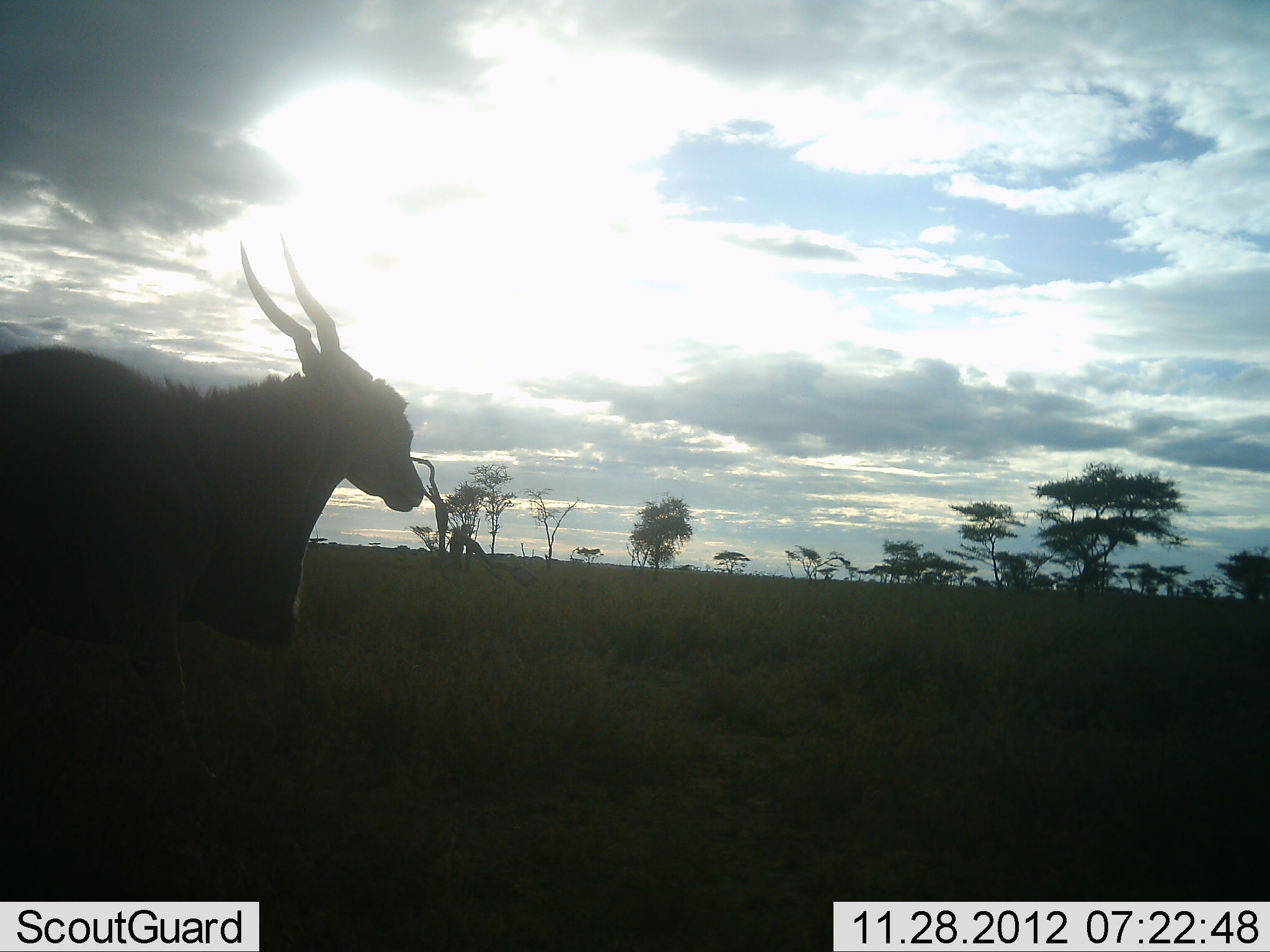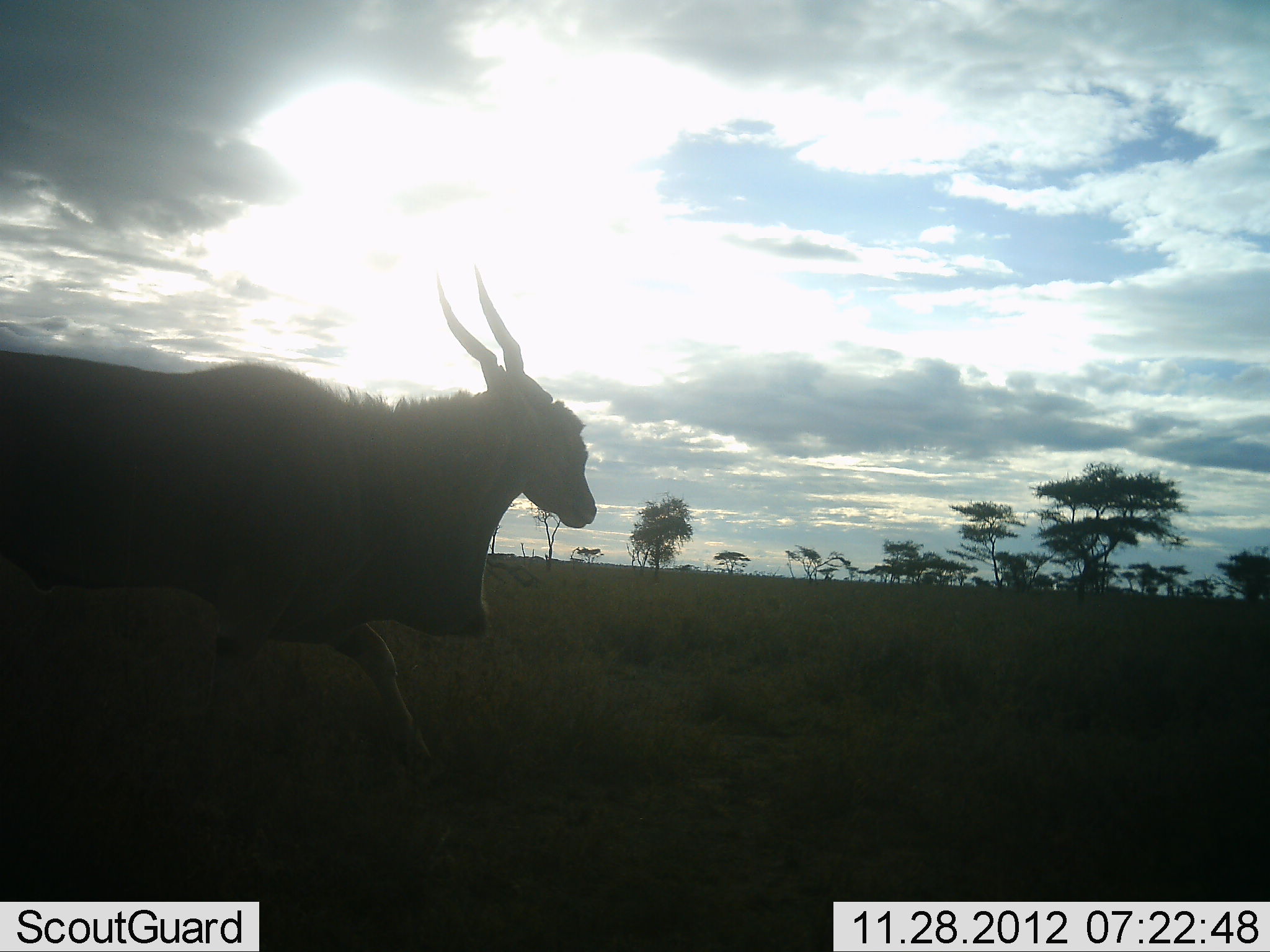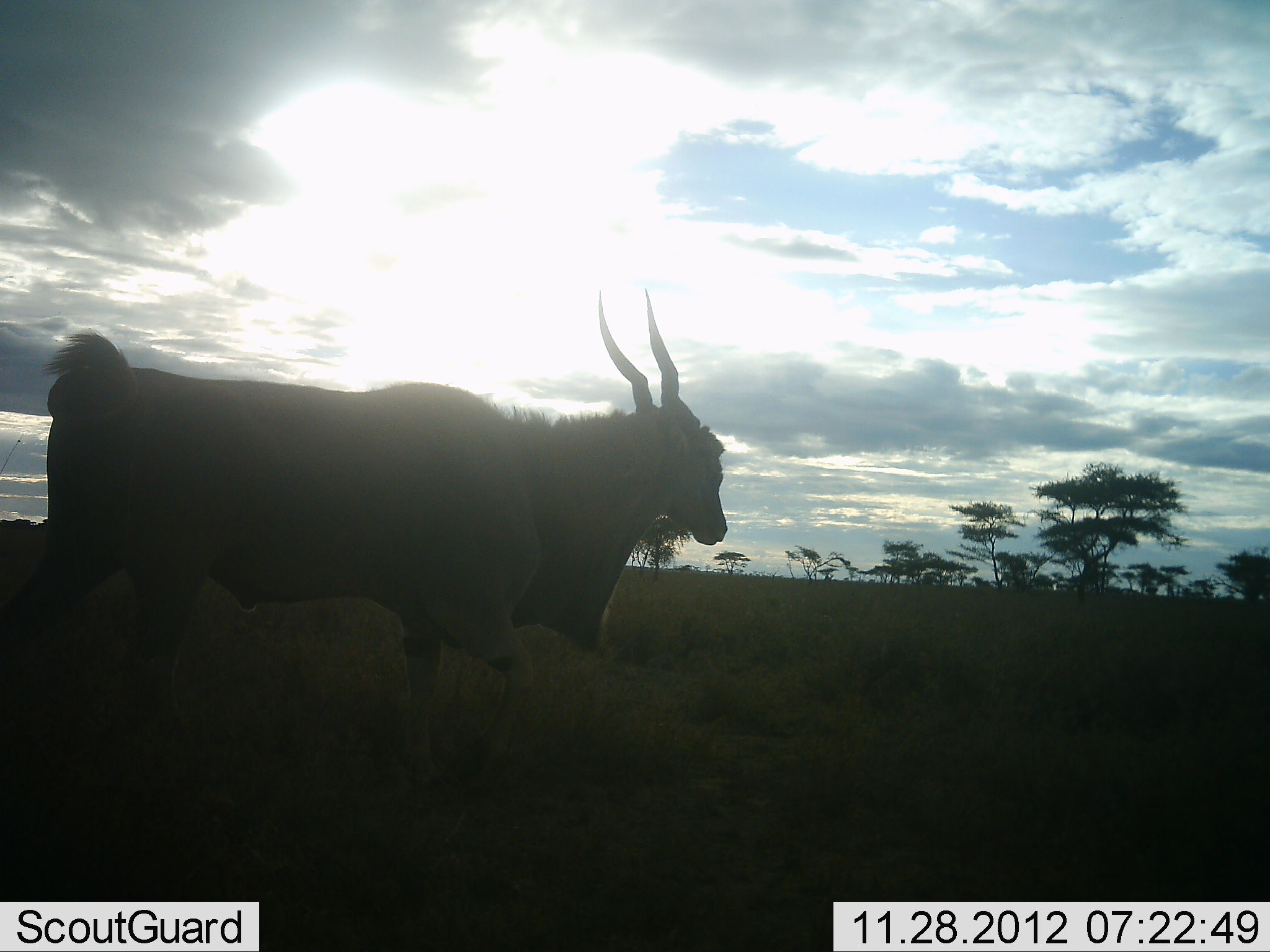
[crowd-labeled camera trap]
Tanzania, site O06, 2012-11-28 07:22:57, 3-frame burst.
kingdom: Animalia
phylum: Chordata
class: Mammalia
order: Artiodactyla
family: Bovidae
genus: Tragelaphus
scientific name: Tragelaphus oryx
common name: eland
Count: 1.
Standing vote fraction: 11%.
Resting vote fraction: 0%.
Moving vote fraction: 100%.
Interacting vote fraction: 0%.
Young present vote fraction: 0%.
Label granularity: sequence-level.